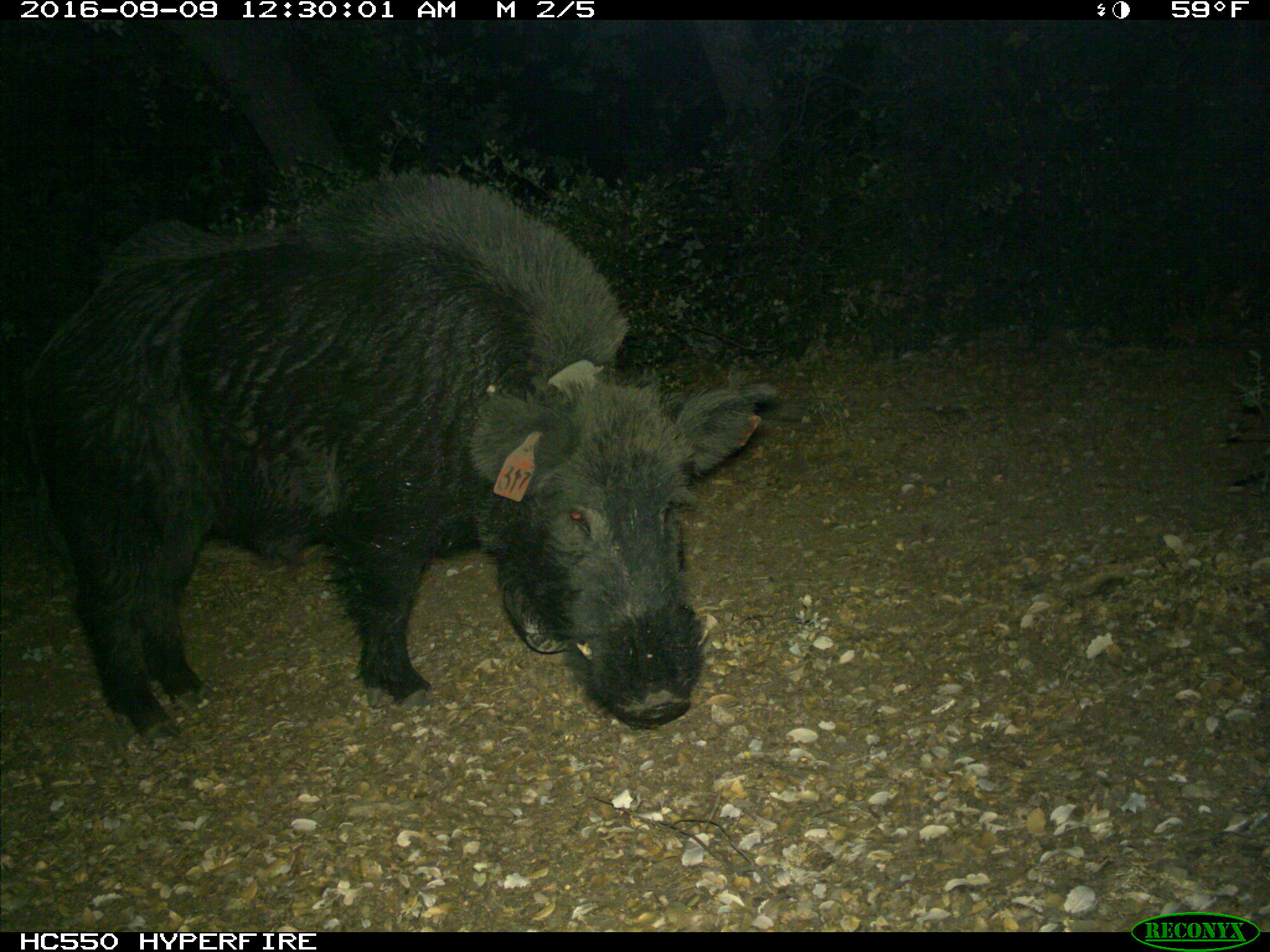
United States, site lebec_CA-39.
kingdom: Animalia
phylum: Chordata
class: Mammalia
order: Artiodactyla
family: Suidae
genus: Sus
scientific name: Sus scrofa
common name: wild boar